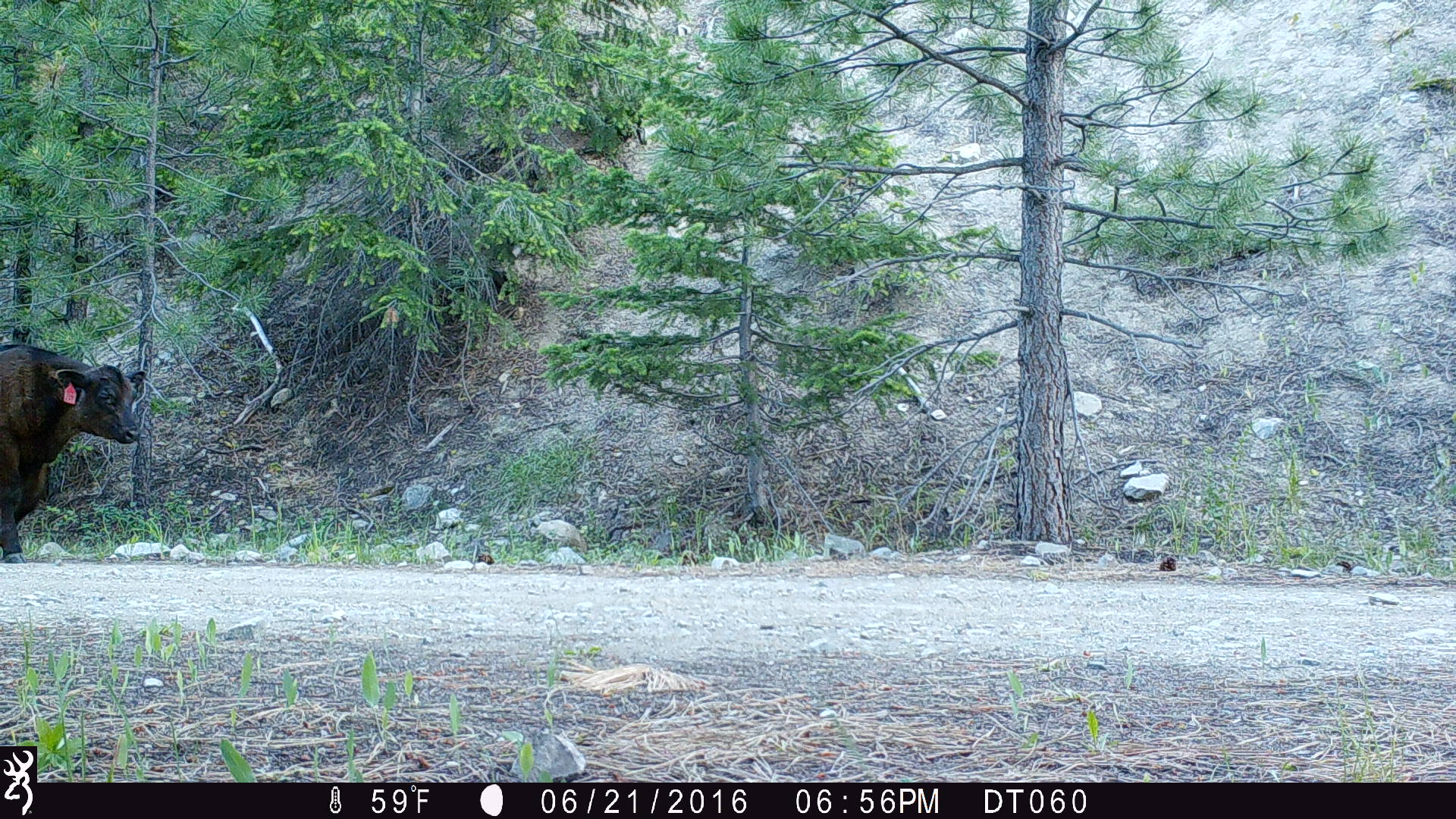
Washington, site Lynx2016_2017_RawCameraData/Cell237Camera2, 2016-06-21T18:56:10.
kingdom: Animalia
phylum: Chordata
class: Mammalia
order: Artiodactyla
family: Bovidae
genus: Bos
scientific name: Bos taurus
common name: domestic cattle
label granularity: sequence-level